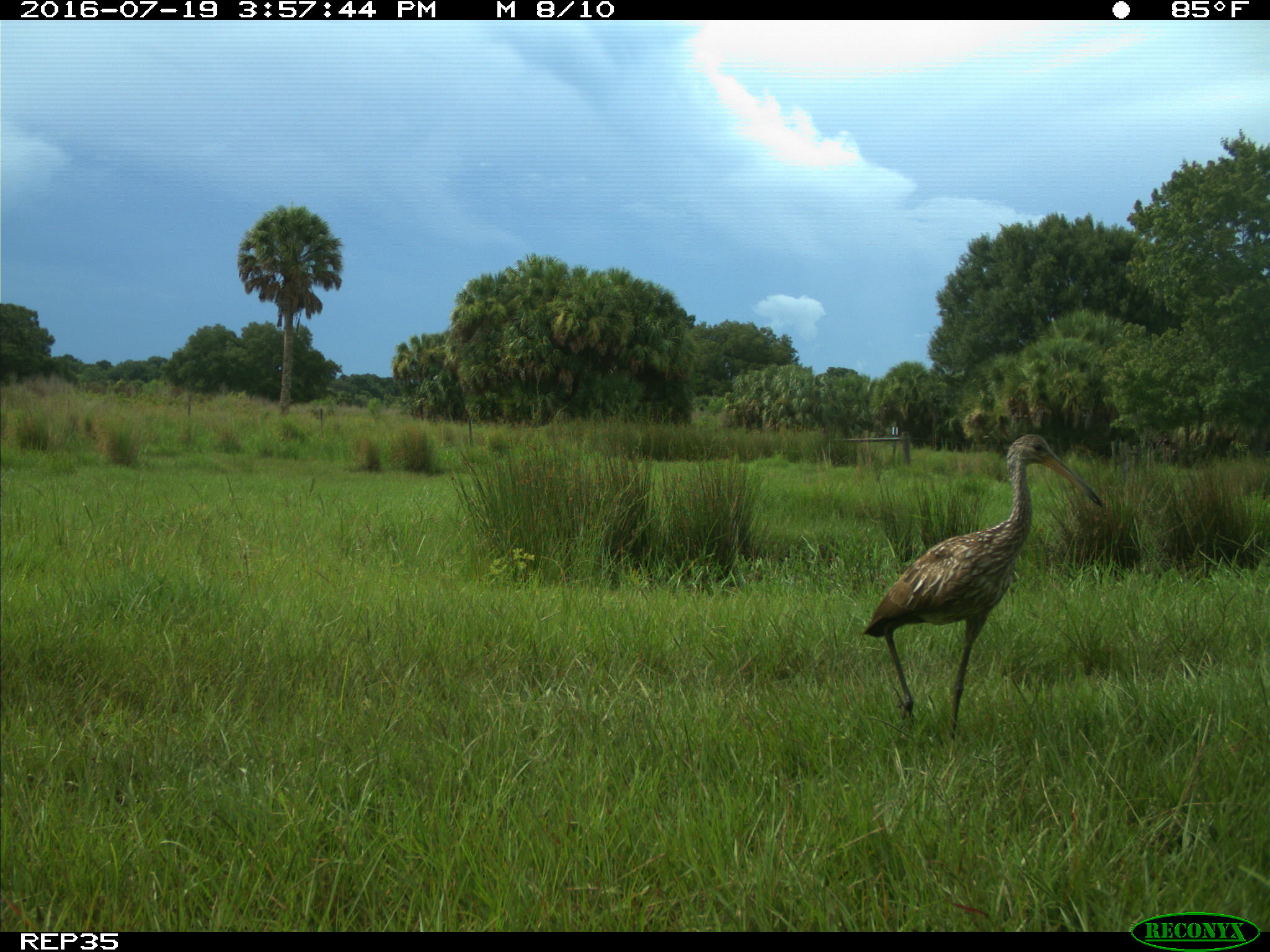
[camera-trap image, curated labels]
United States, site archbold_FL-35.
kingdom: Animalia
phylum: Chordata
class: Aves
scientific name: Aves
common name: birds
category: unidentified bird